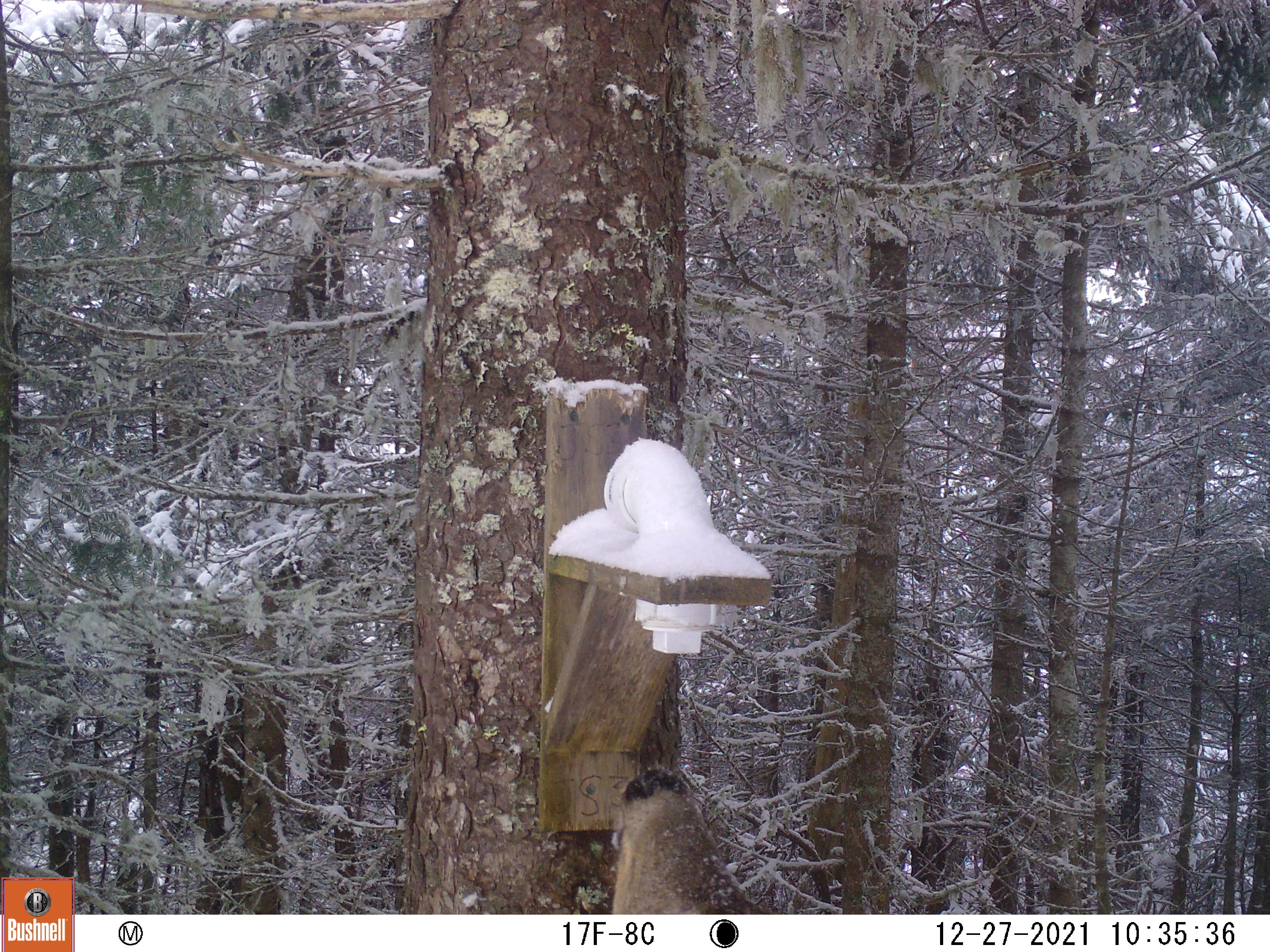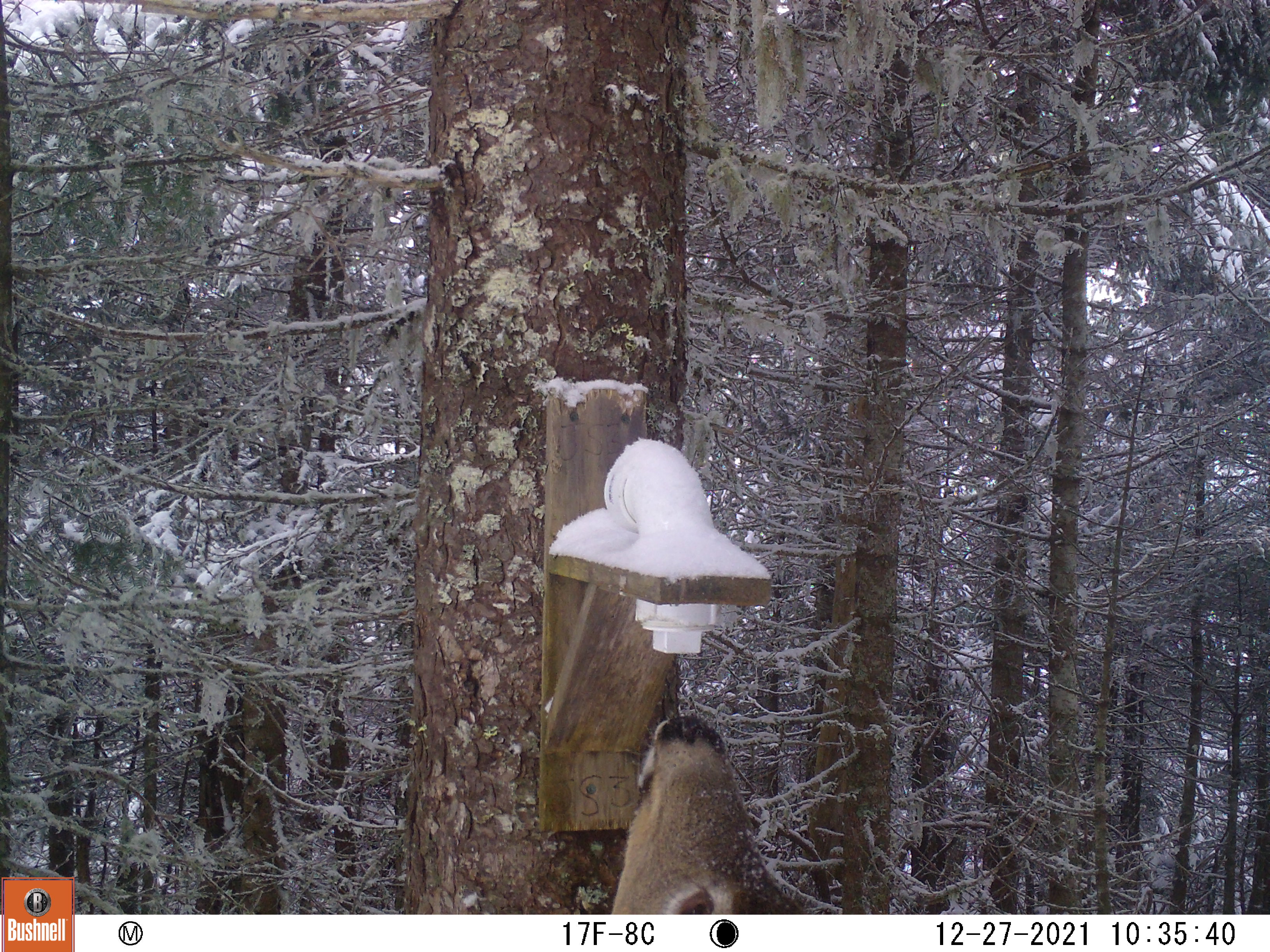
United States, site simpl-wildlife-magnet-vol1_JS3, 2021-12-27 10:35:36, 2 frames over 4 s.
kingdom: Animalia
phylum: Chordata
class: Mammalia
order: Artiodactyla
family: Cervidae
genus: Odocoileus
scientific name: Odocoileus virginianus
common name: white-tailed deer